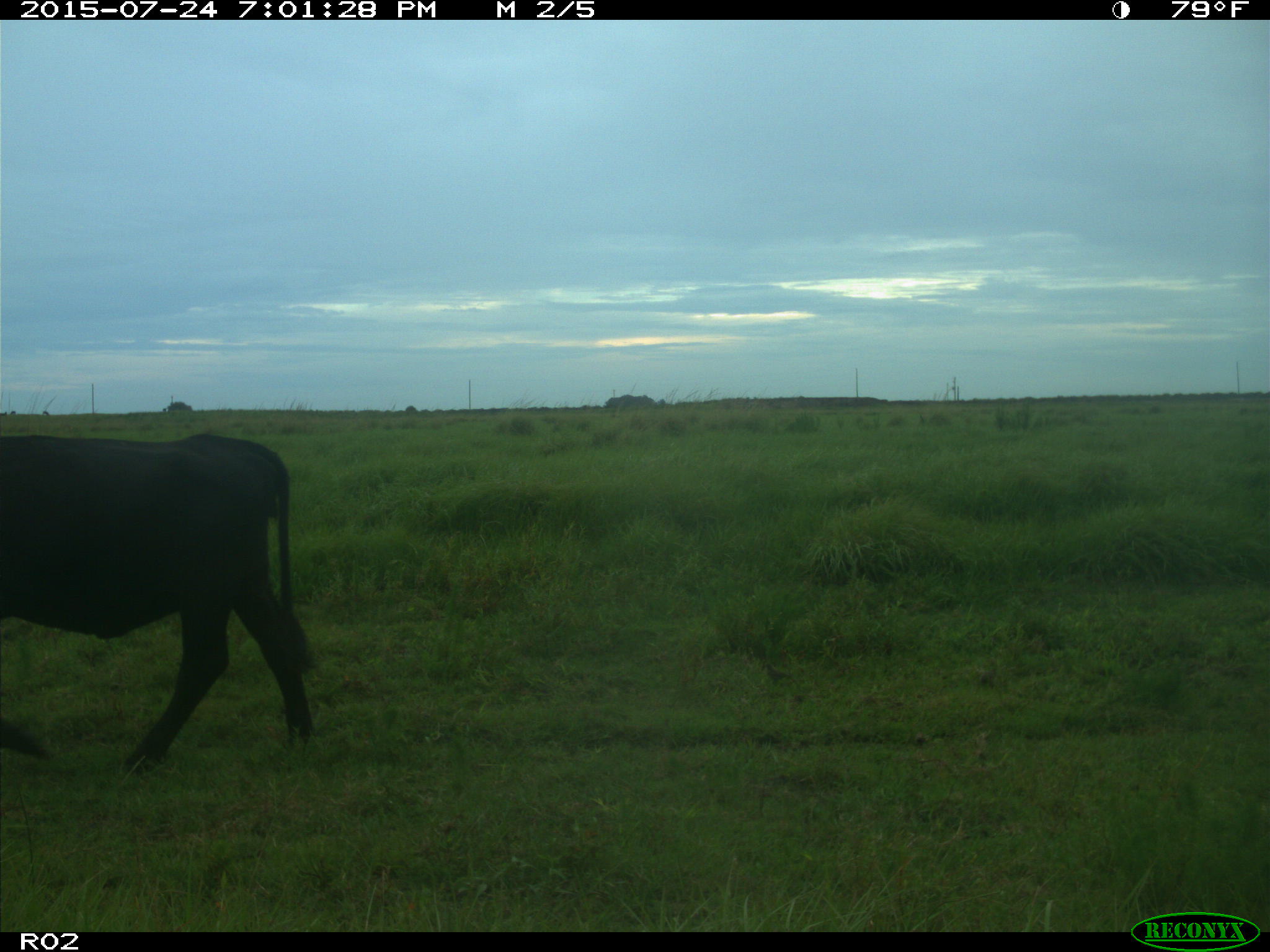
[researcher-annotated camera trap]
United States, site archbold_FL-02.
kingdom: Animalia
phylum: Chordata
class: Mammalia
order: Artiodactyla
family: Bovidae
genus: Bos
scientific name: Bos taurus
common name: domestic cow